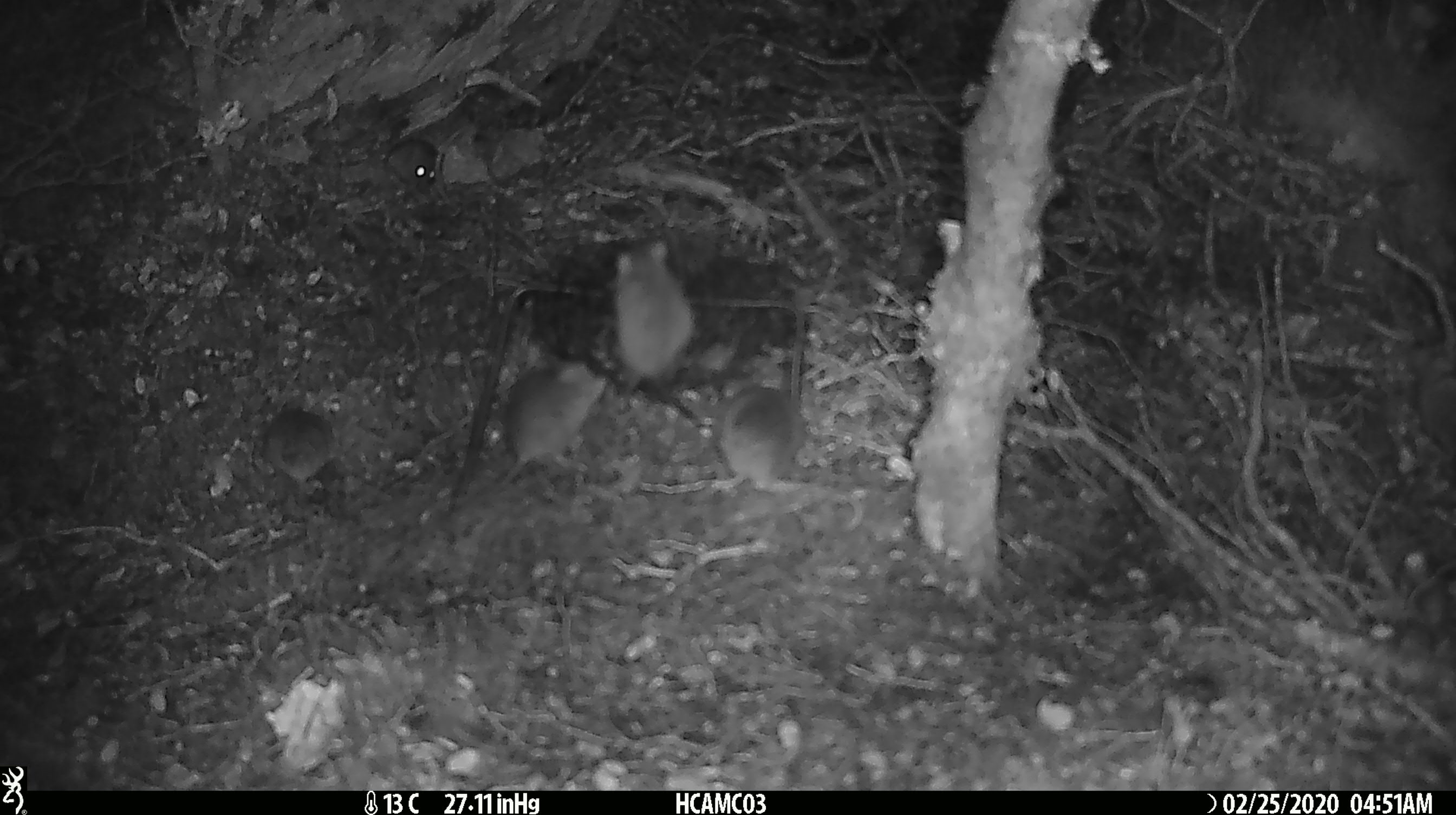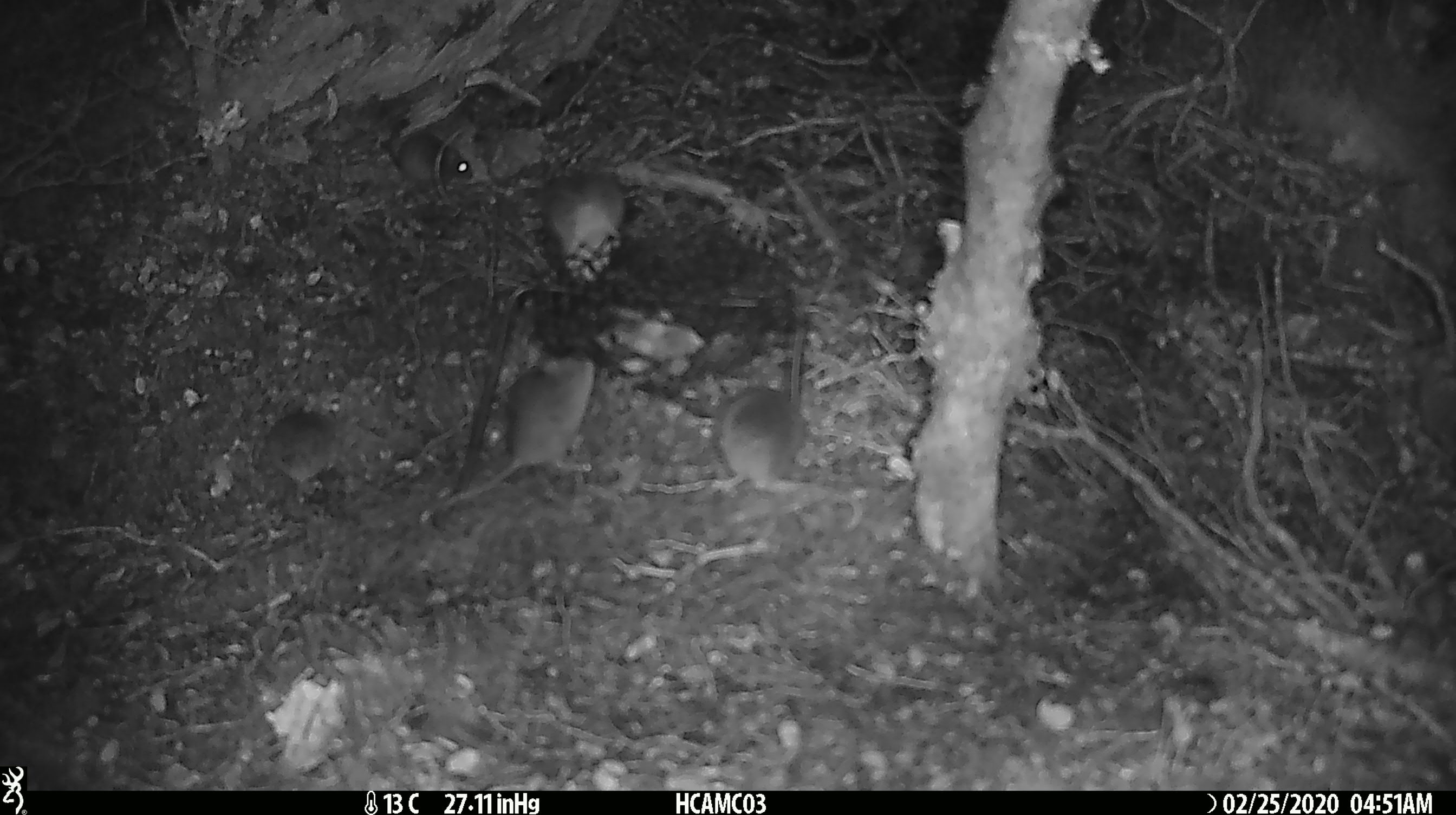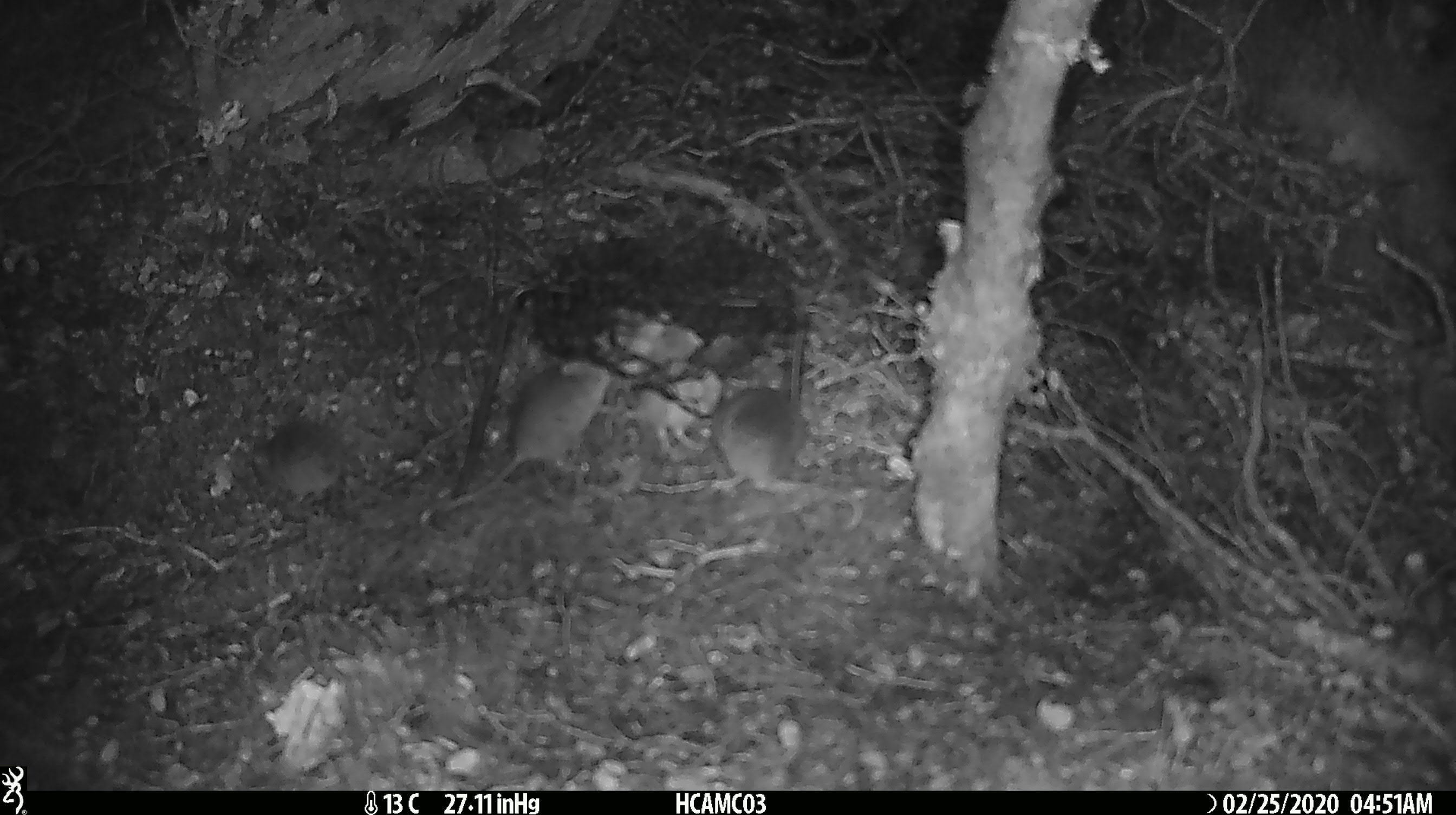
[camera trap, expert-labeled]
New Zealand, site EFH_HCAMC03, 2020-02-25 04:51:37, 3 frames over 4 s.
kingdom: Animalia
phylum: Chordata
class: Mammalia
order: Rodentia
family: Muridae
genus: Mus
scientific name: Mus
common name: mouse